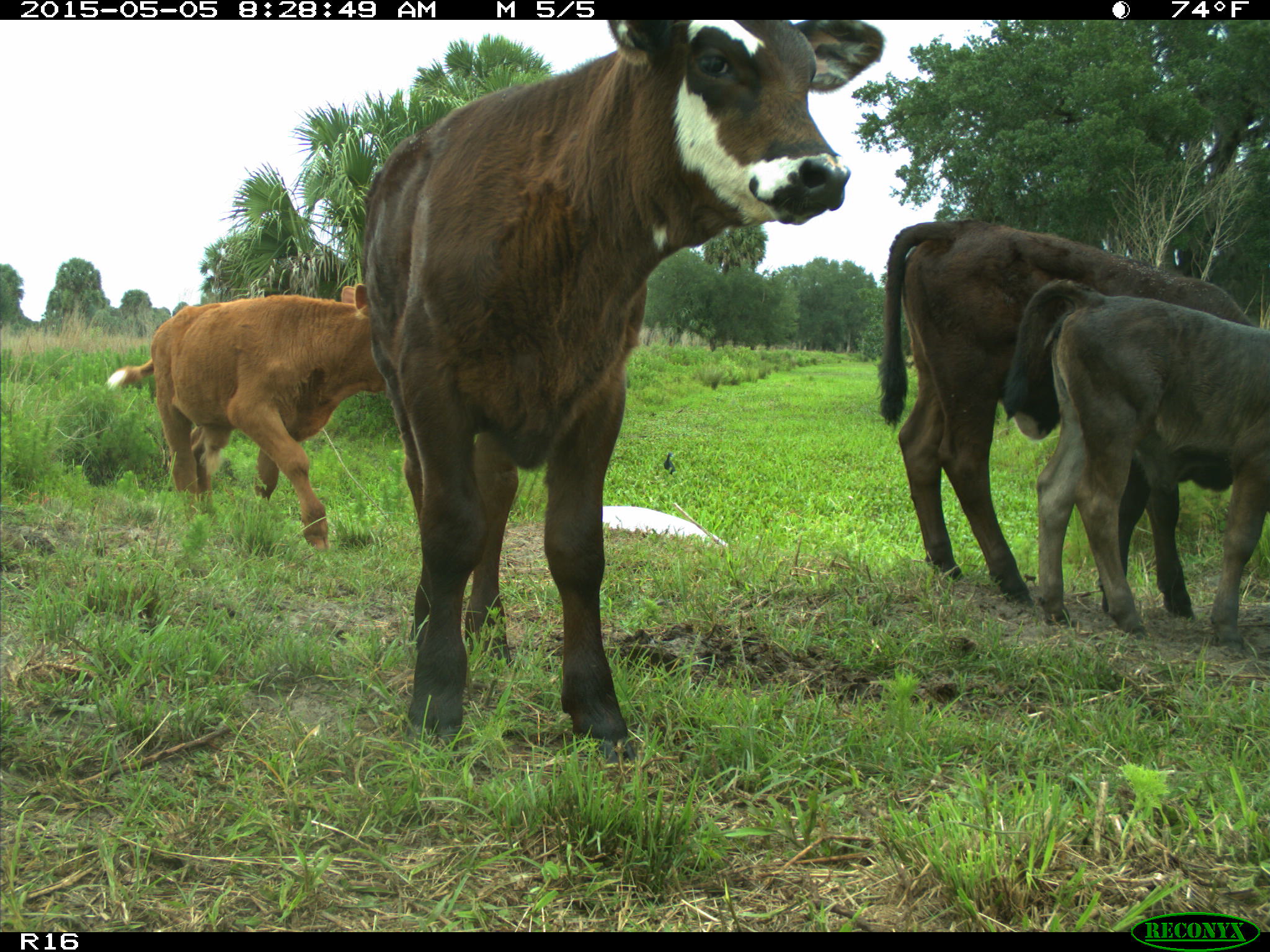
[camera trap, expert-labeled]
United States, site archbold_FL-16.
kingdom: Animalia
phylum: Chordata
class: Mammalia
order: Artiodactyla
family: Bovidae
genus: Bos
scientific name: Bos taurus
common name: domestic cow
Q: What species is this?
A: Bos taurus (domestic cow).